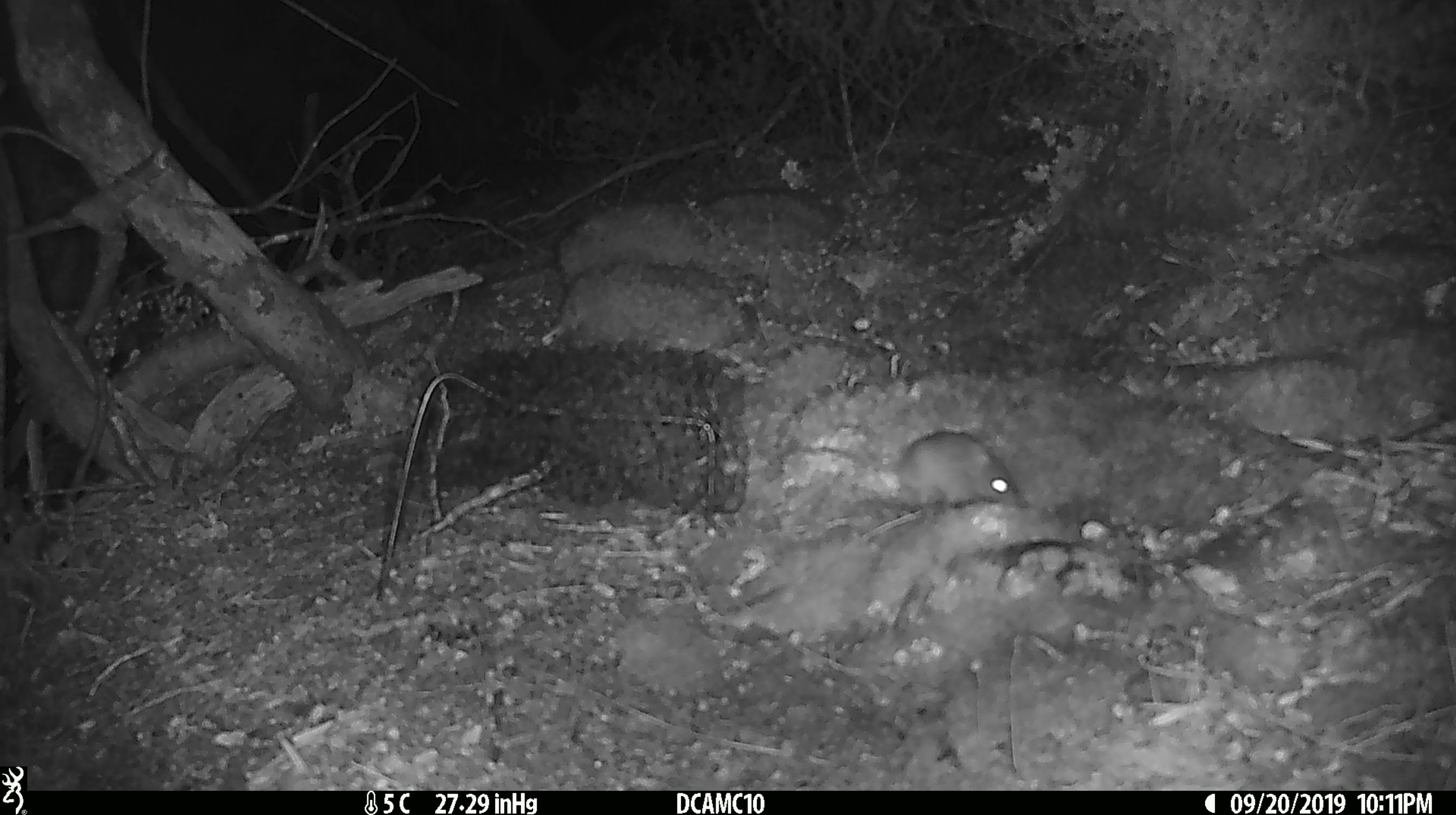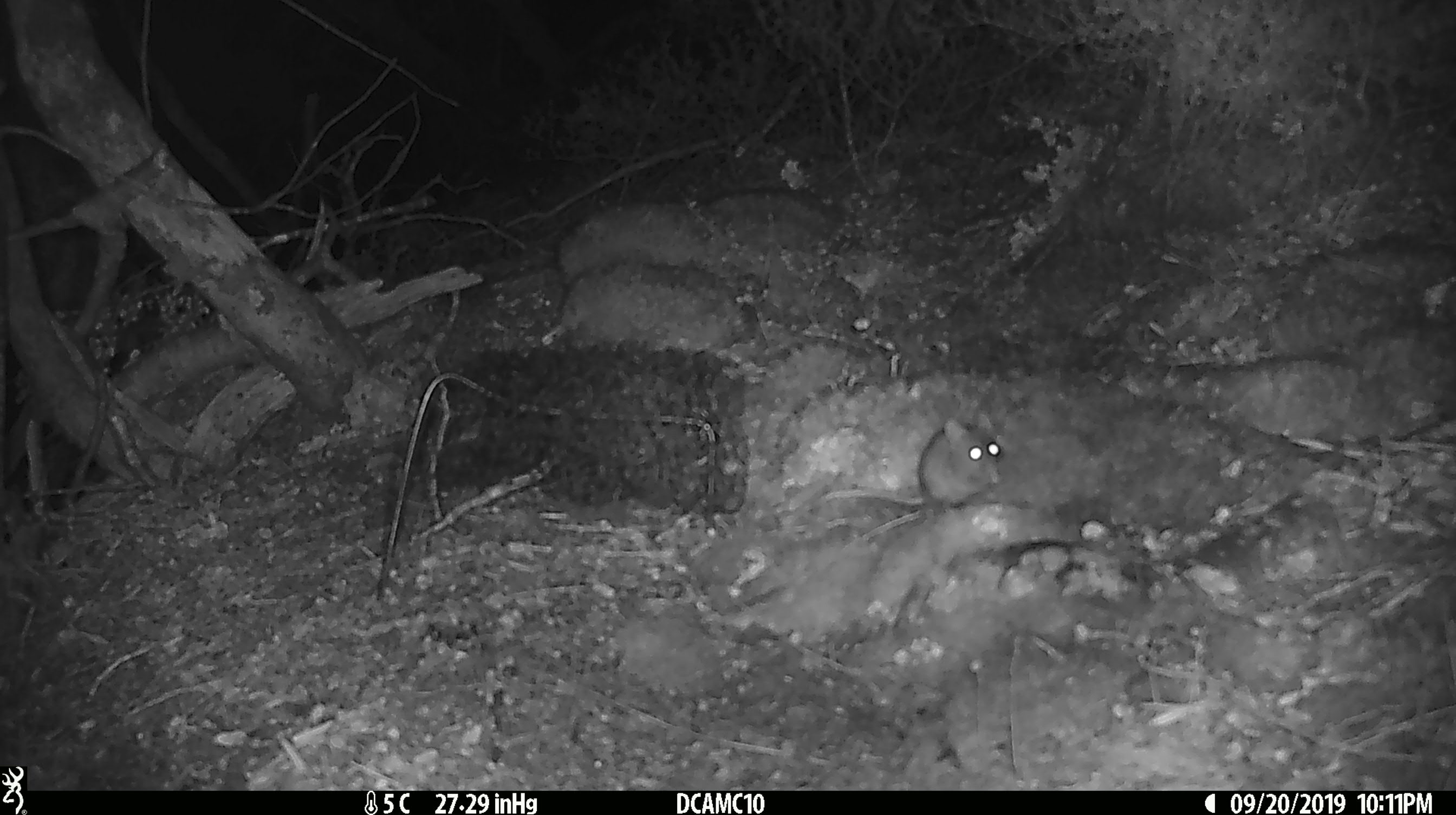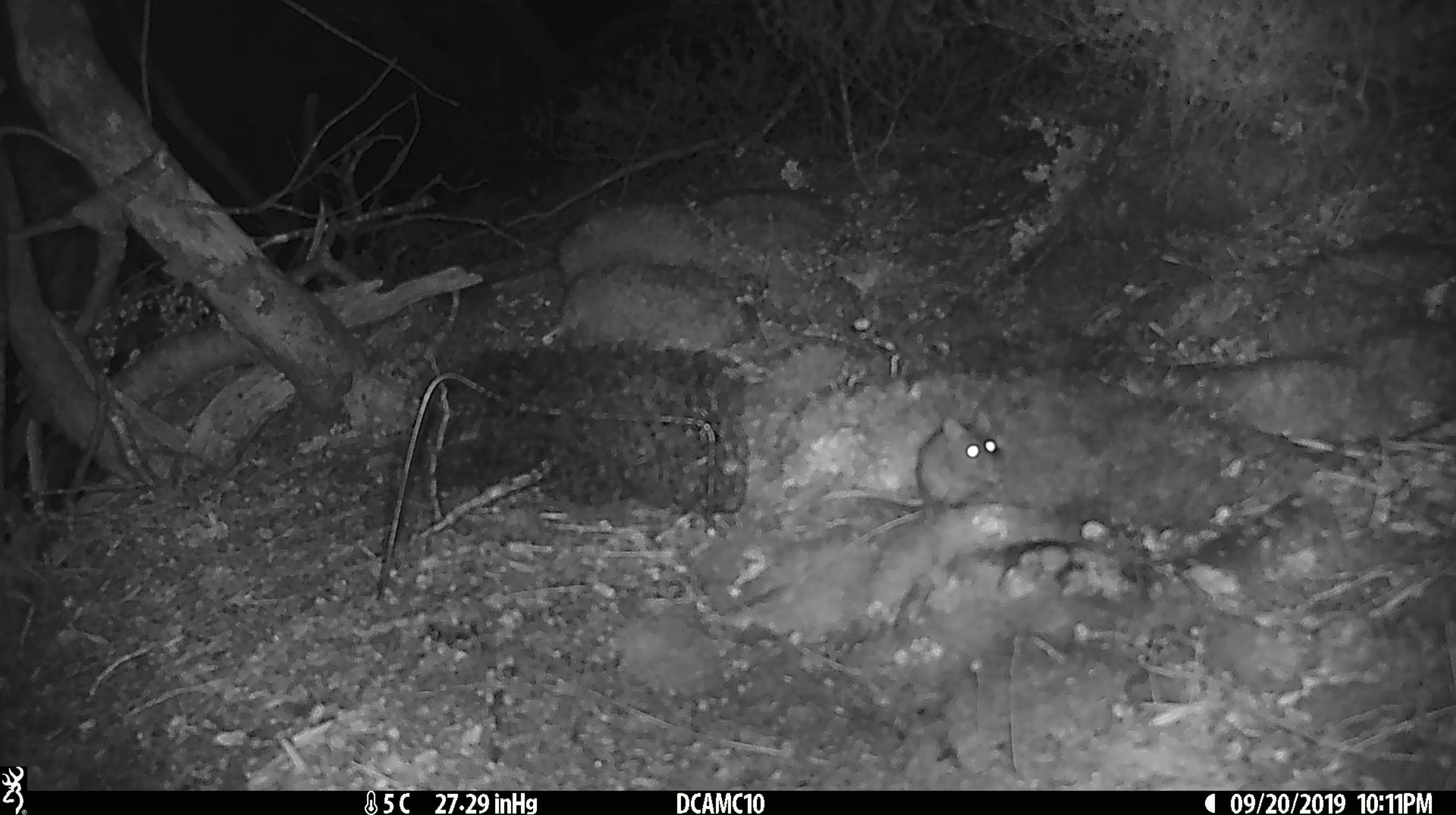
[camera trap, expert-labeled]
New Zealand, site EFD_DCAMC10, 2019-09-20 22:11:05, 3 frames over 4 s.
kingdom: Animalia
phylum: Chordata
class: Mammalia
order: Rodentia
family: Muridae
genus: Mus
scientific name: Mus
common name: mouse